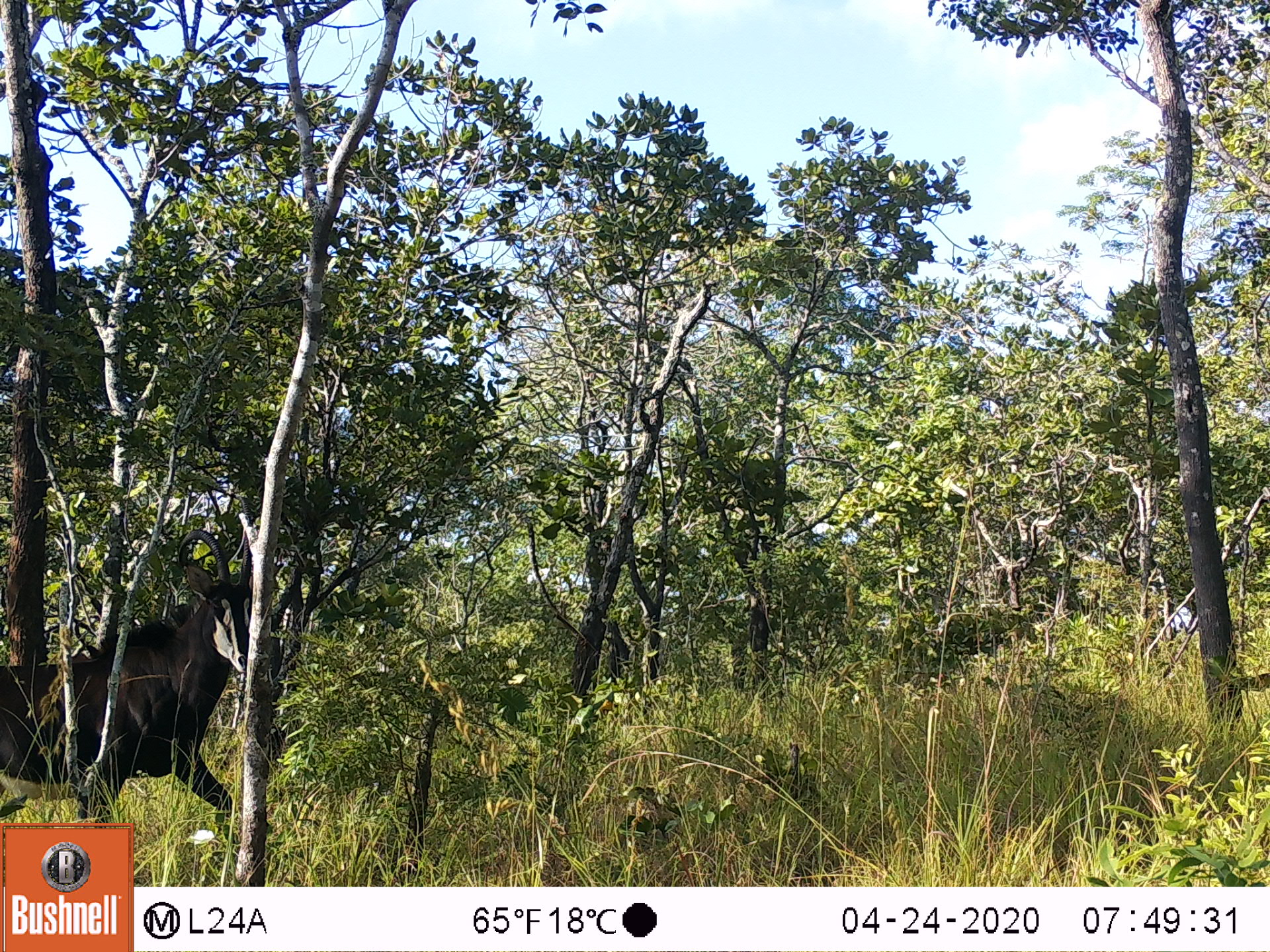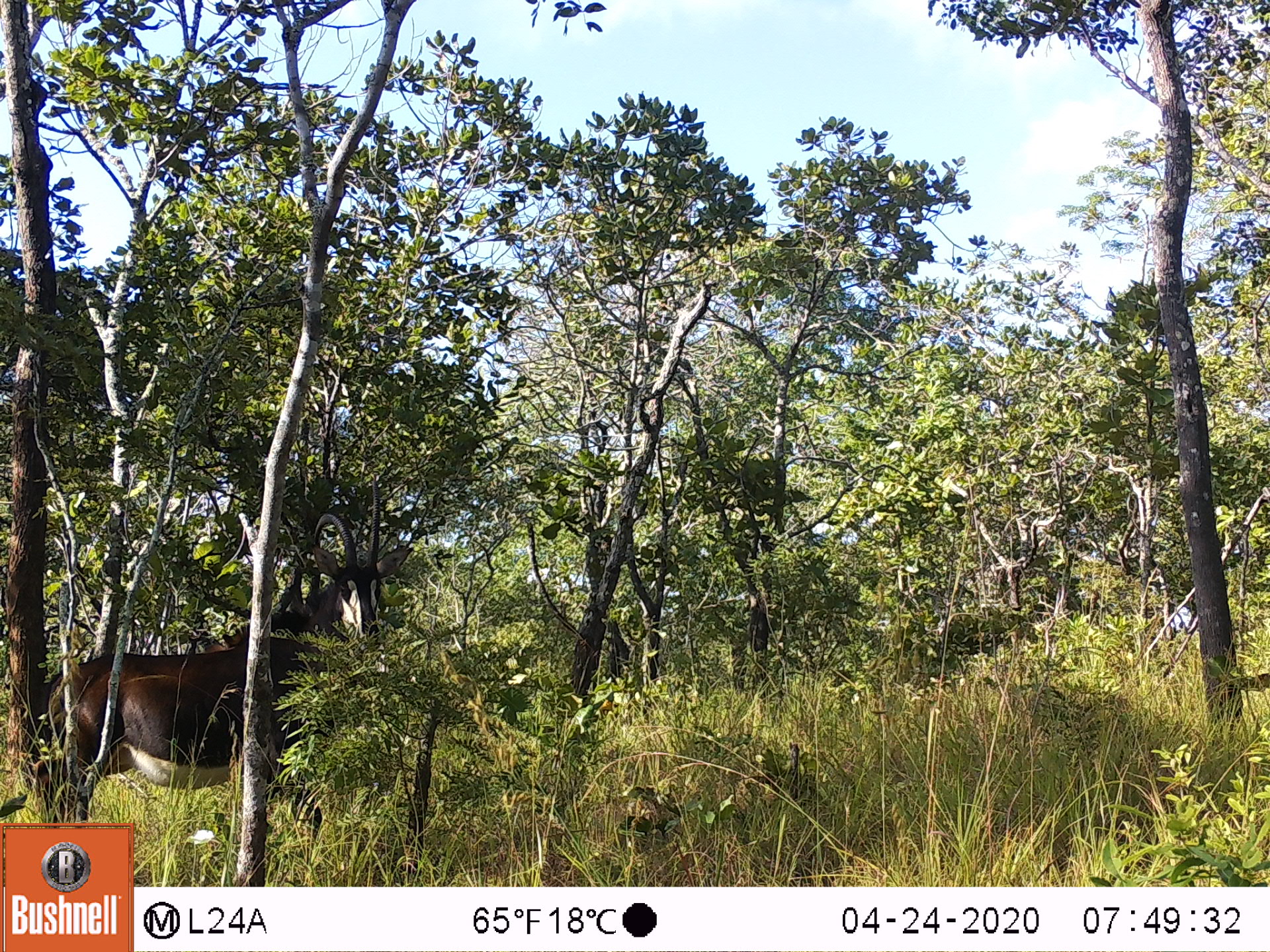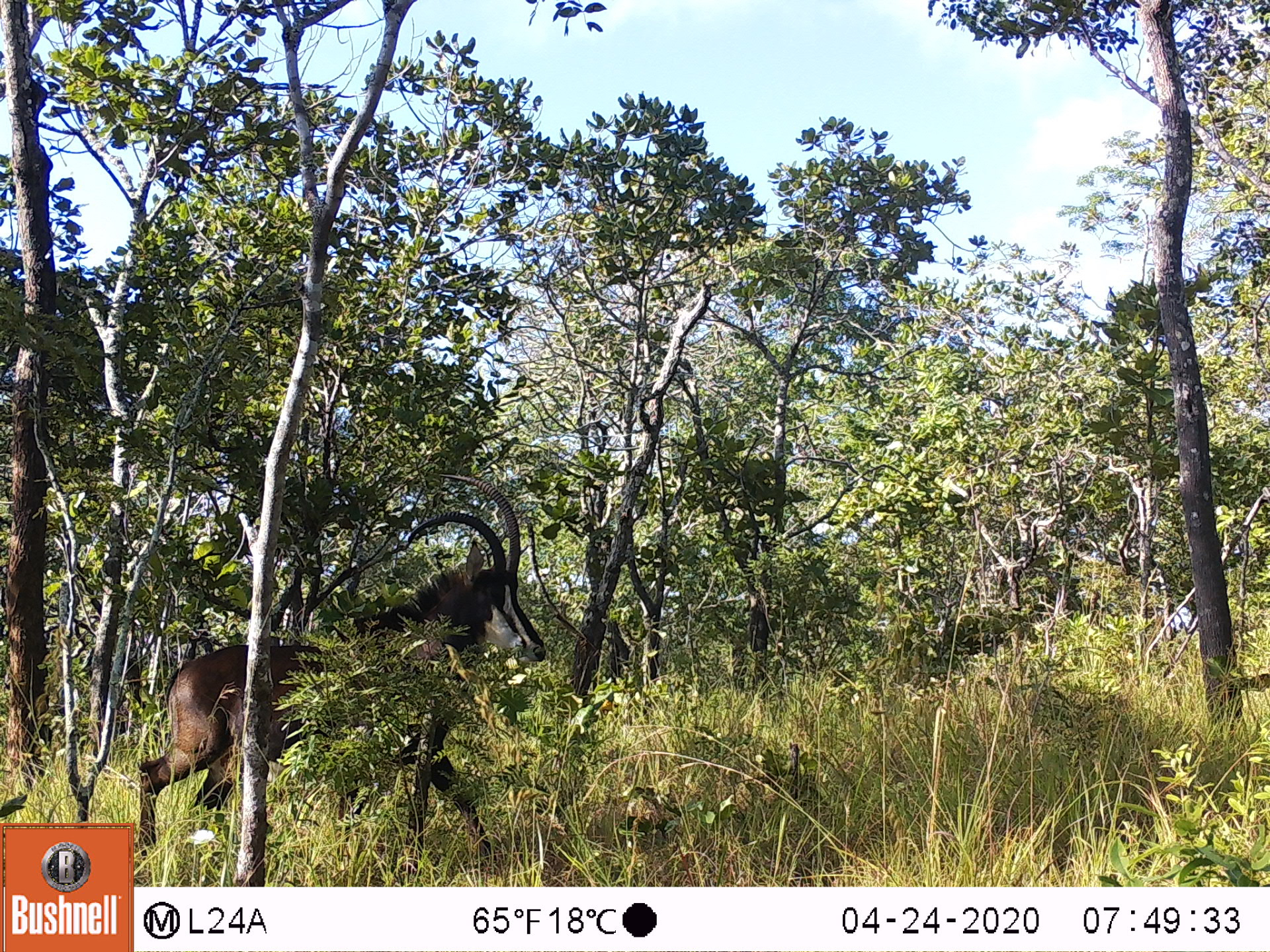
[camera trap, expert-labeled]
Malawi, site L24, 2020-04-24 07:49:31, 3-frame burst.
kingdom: Animalia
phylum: Chordata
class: Mammalia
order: Artiodactyla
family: Bovidae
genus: Hippotragus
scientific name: Hippotragus niger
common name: sable antelope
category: sable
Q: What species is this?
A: Sable (sable antelope) (Hippotragus niger).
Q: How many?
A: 1.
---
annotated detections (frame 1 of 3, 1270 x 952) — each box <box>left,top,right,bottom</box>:
sable: <box>3,520,283,819</box>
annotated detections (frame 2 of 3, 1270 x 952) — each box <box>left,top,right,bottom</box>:
sable: <box>45,489,403,819</box>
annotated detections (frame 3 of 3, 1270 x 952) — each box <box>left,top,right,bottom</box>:
sable: <box>138,473,548,861</box>